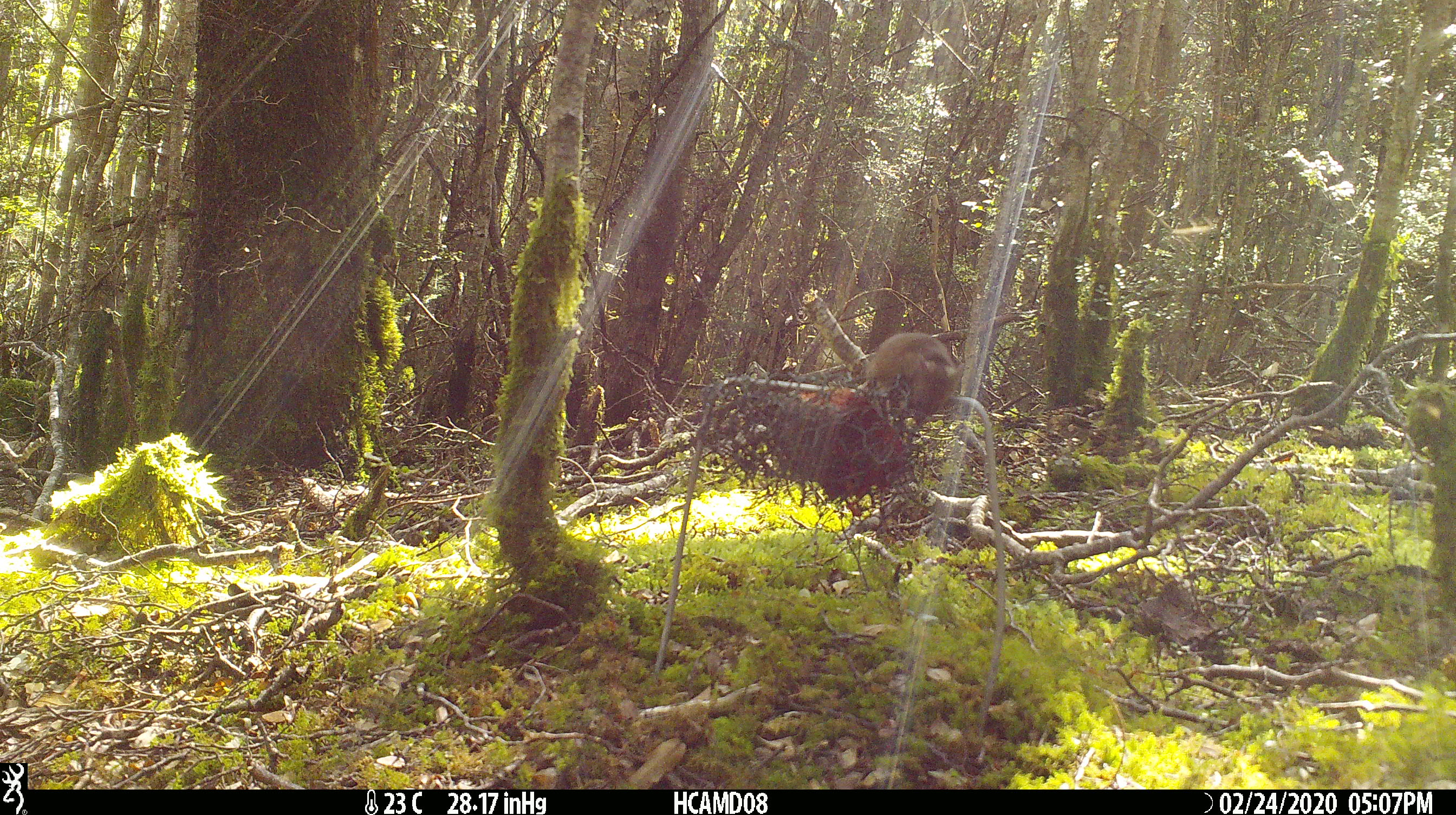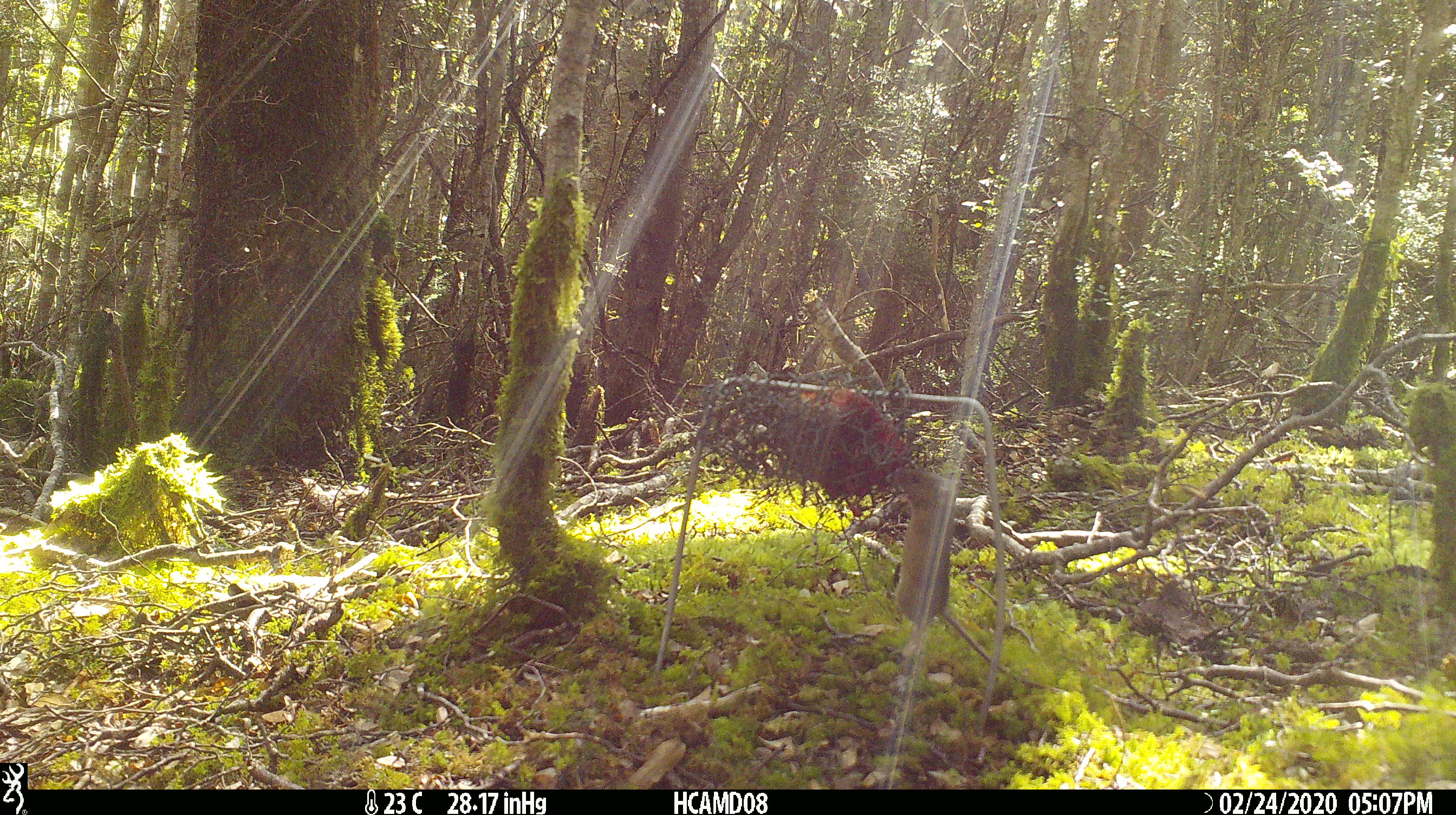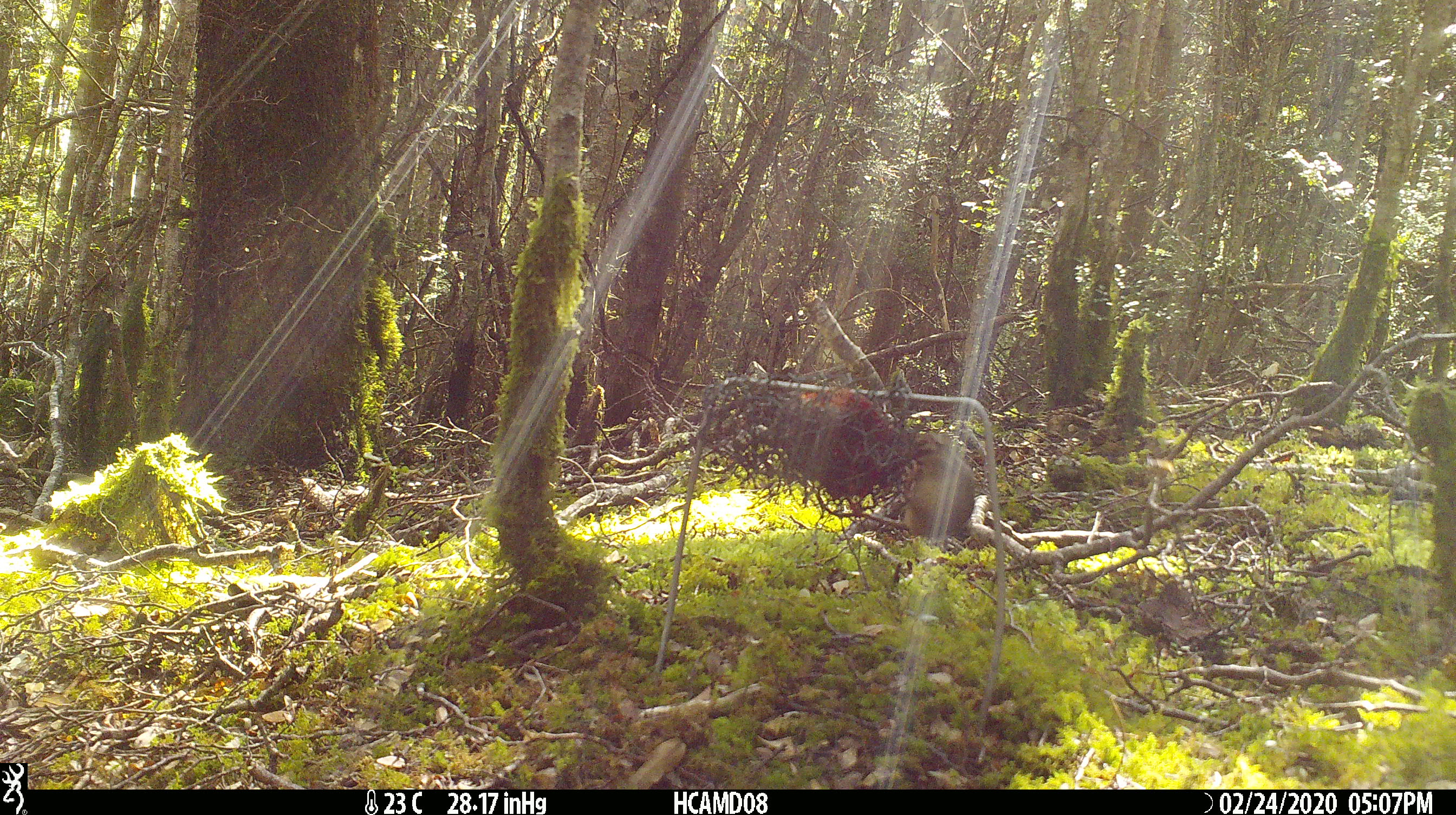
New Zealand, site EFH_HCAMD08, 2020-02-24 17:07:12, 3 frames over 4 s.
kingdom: Animalia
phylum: Chordata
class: Mammalia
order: Rodentia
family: Muridae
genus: Mus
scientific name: Mus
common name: mouse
Mouse (Mus).